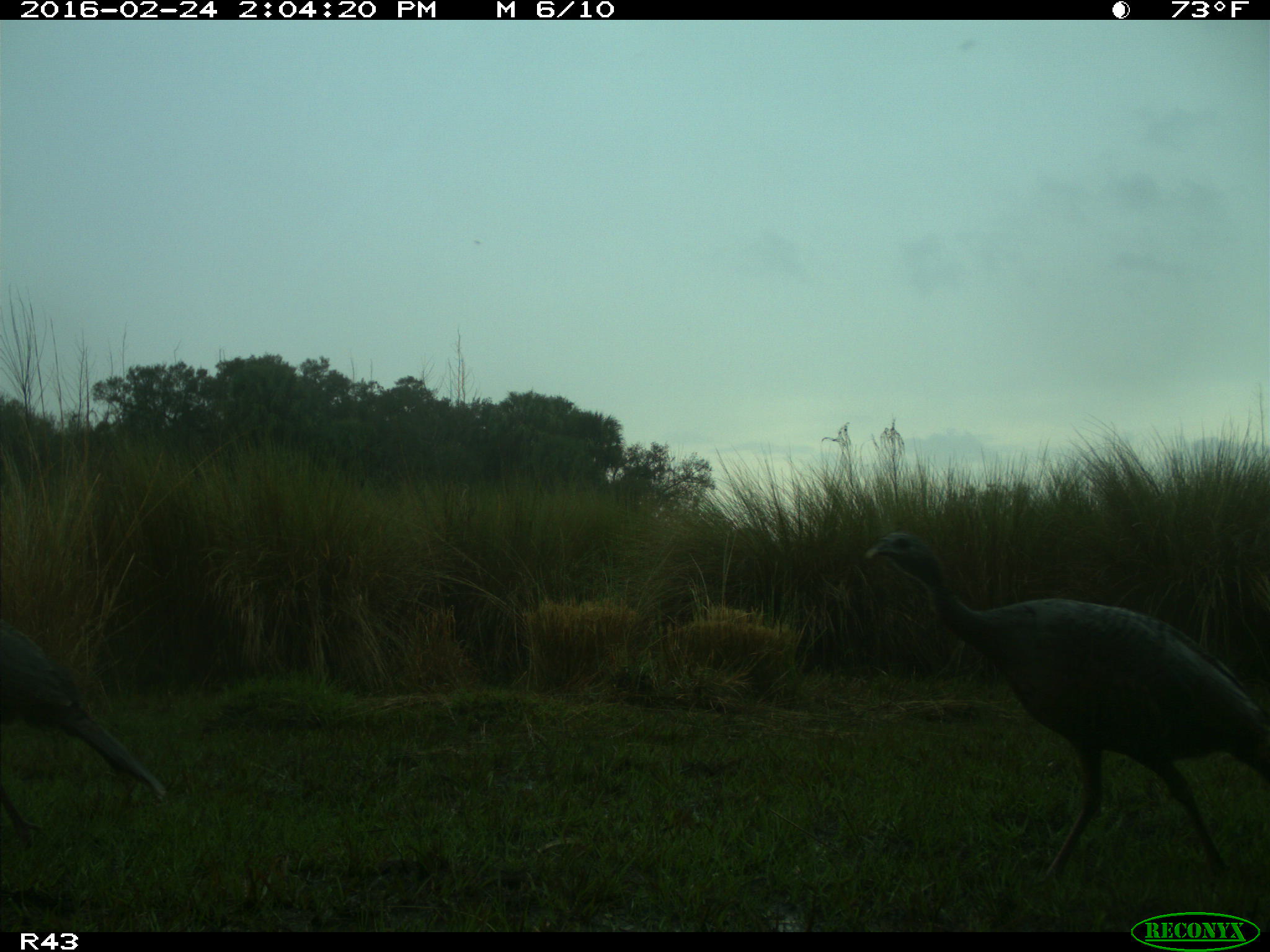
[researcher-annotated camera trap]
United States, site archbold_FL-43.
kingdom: Animalia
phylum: Chordata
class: Aves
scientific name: Aves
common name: birds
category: unidentified bird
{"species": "unidentified bird (birds) (Aves)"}